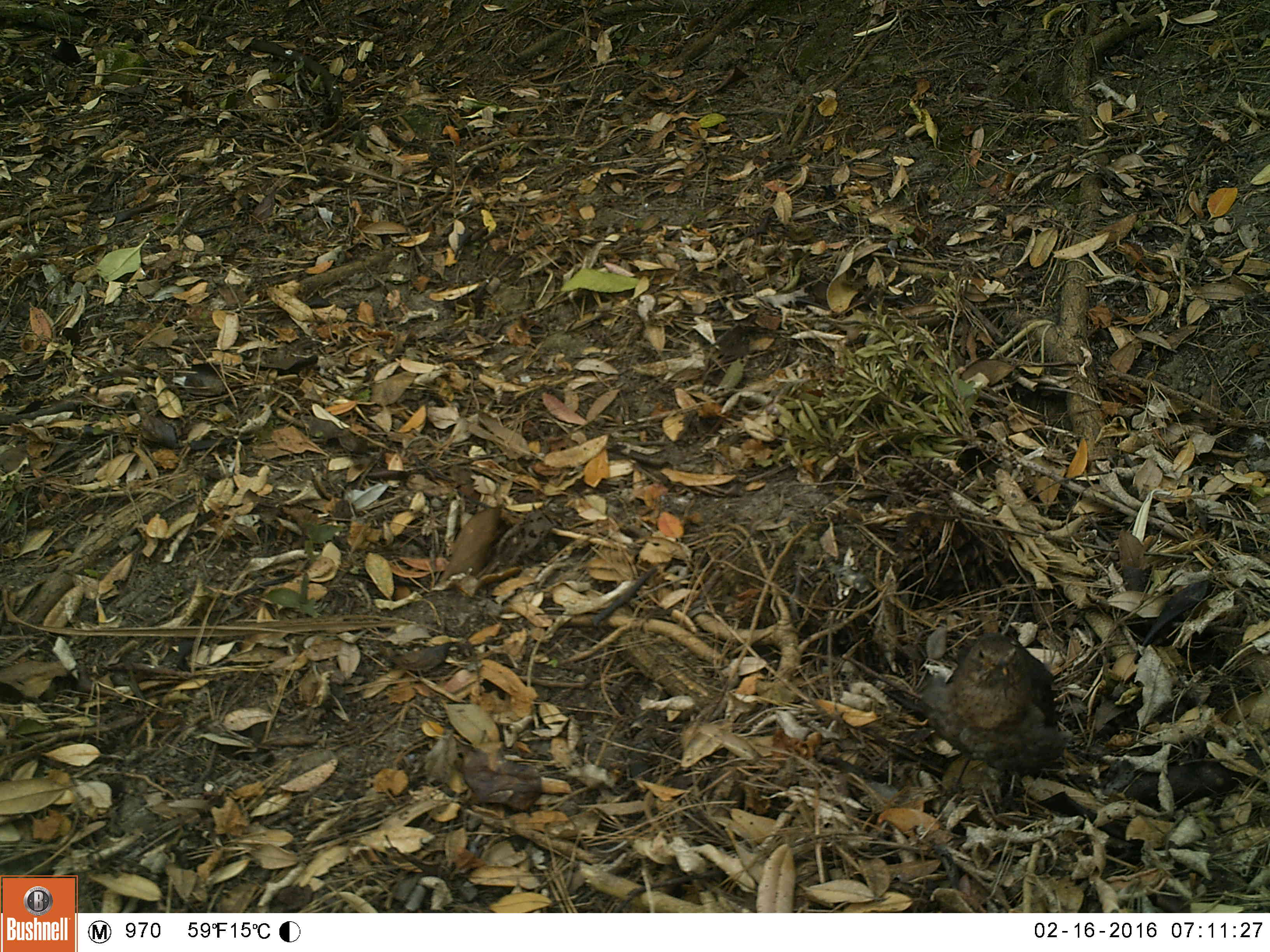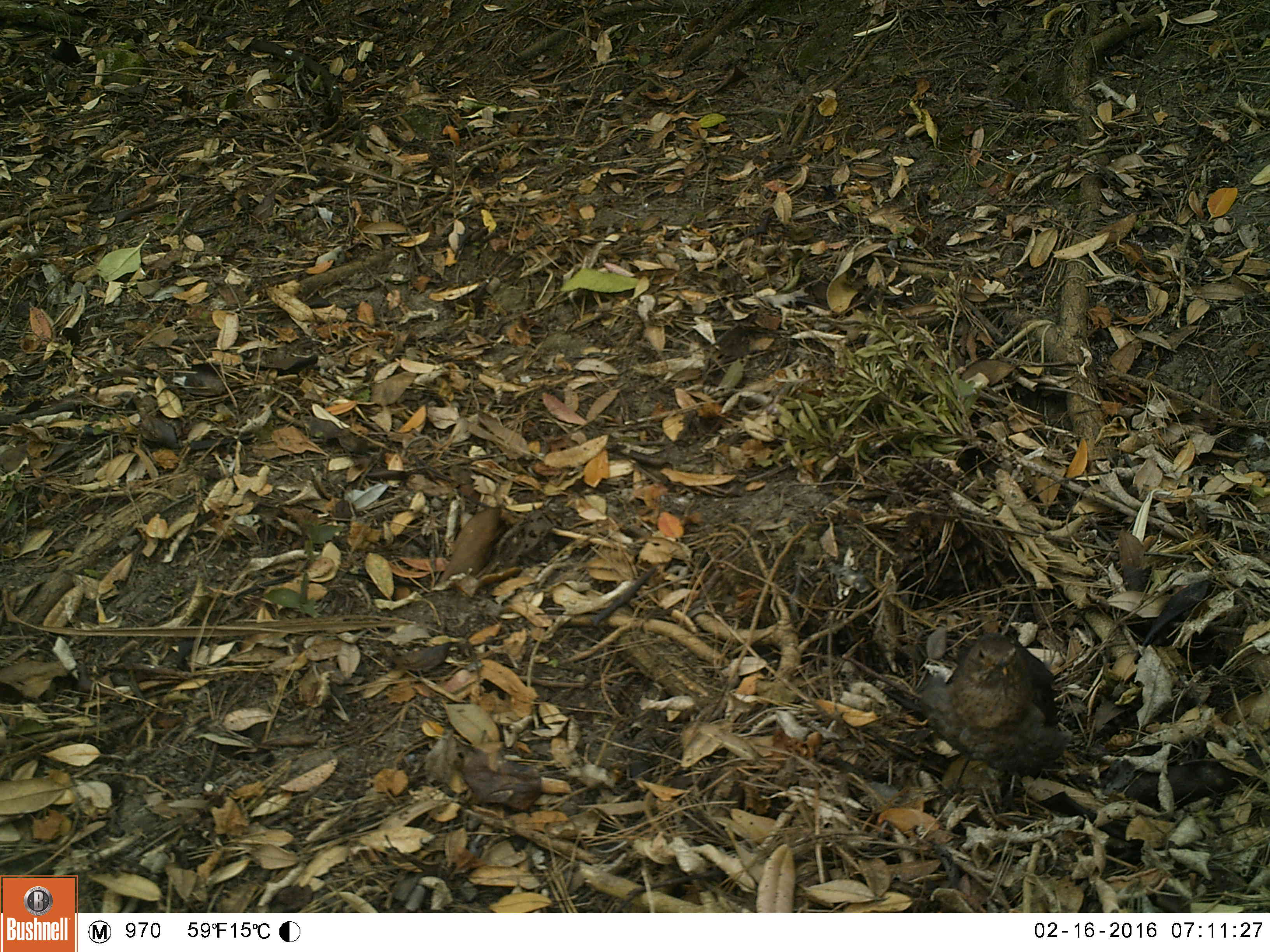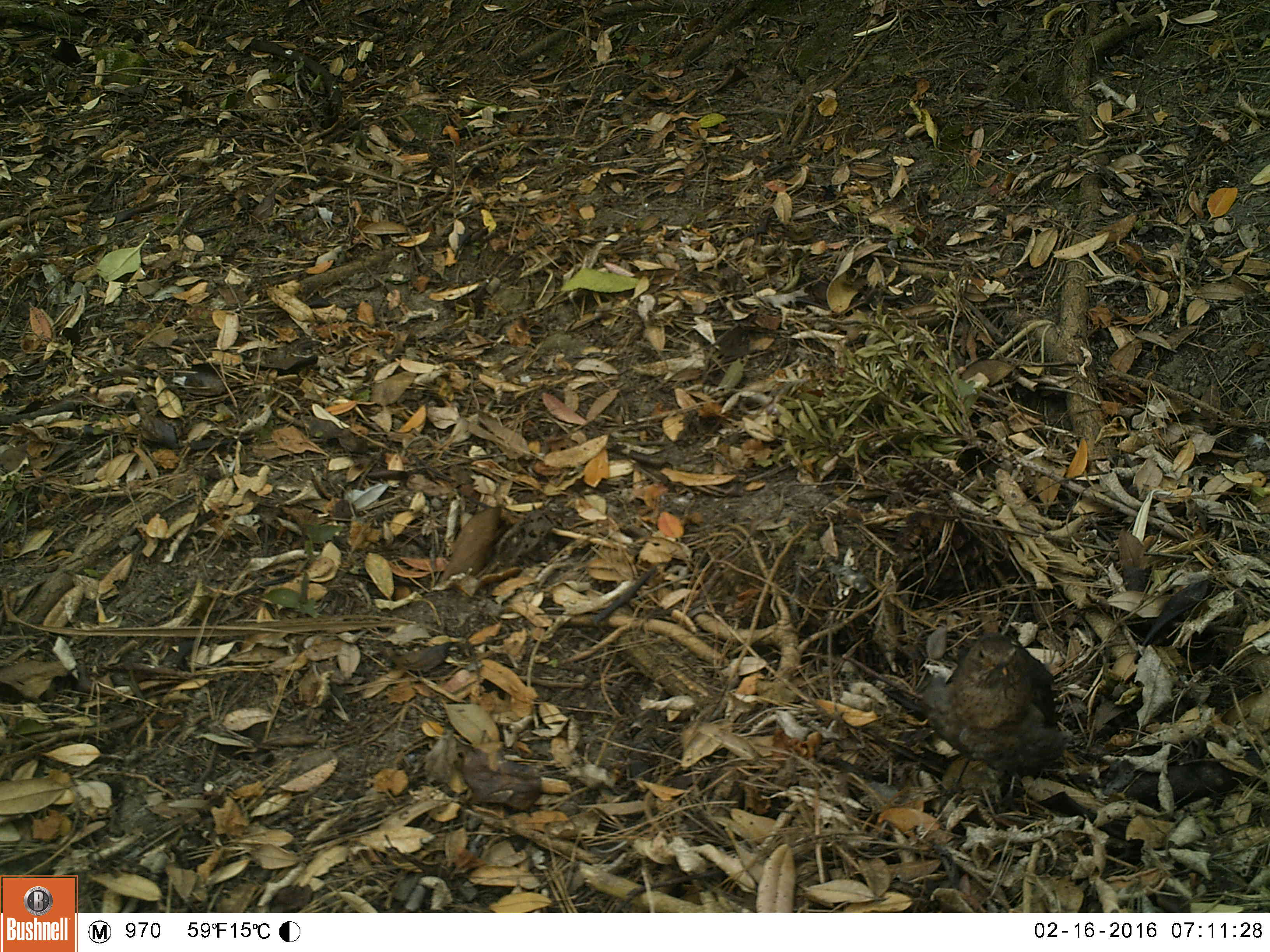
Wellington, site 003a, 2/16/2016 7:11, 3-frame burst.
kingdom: Animalia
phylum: Chordata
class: Aves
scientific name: Aves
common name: bird